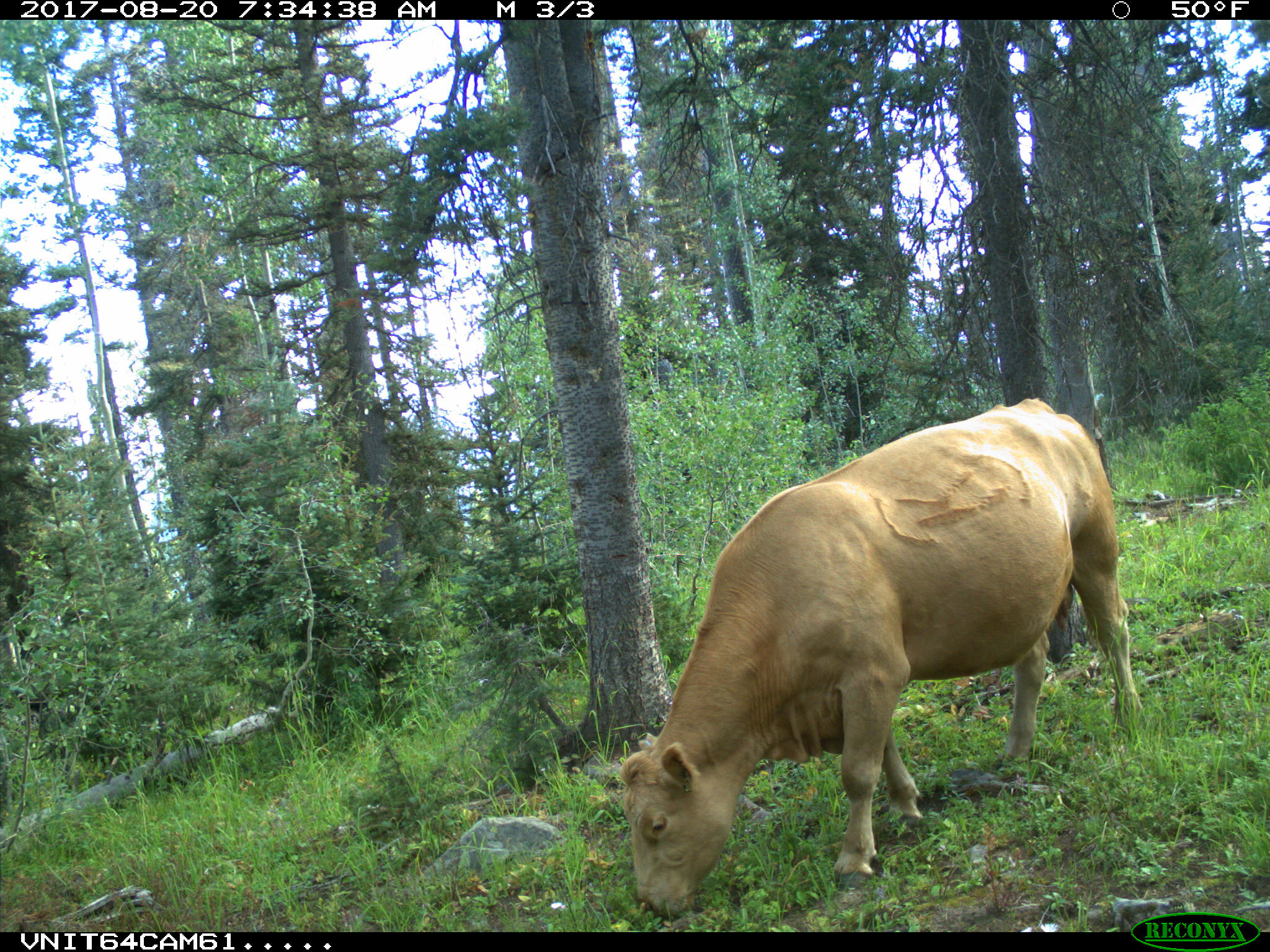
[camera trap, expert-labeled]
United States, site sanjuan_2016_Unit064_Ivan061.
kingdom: Animalia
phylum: Chordata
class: Mammalia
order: Artiodactyla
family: Bovidae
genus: Bos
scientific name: Bos taurus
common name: domestic cow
Bos taurus (domestic cow).